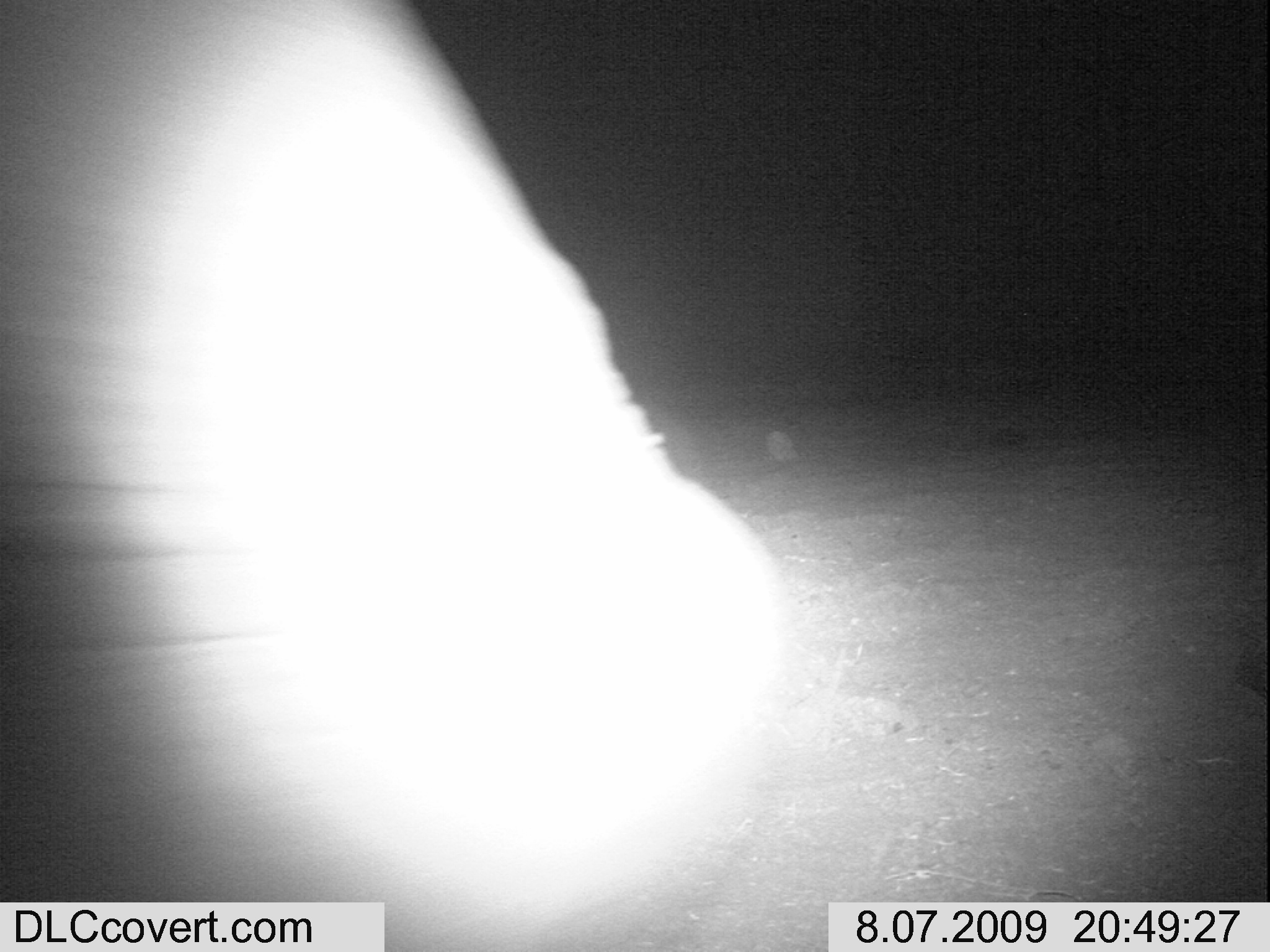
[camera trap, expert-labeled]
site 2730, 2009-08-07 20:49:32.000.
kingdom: Animalia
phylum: Chordata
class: Mammalia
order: Proboscidea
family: Elephantidae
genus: Loxodonta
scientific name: Loxodonta africana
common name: african bush elephant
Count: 1.